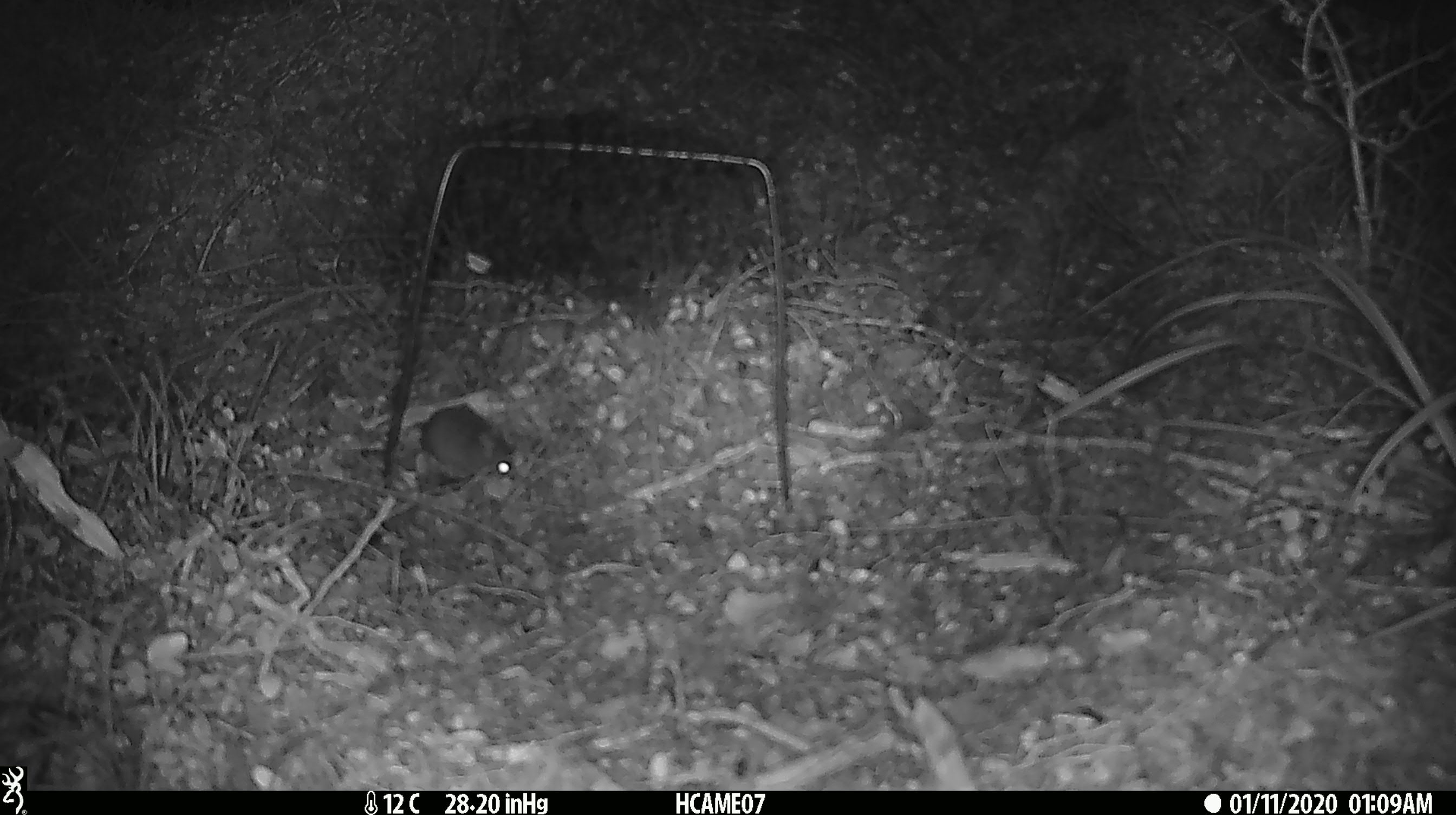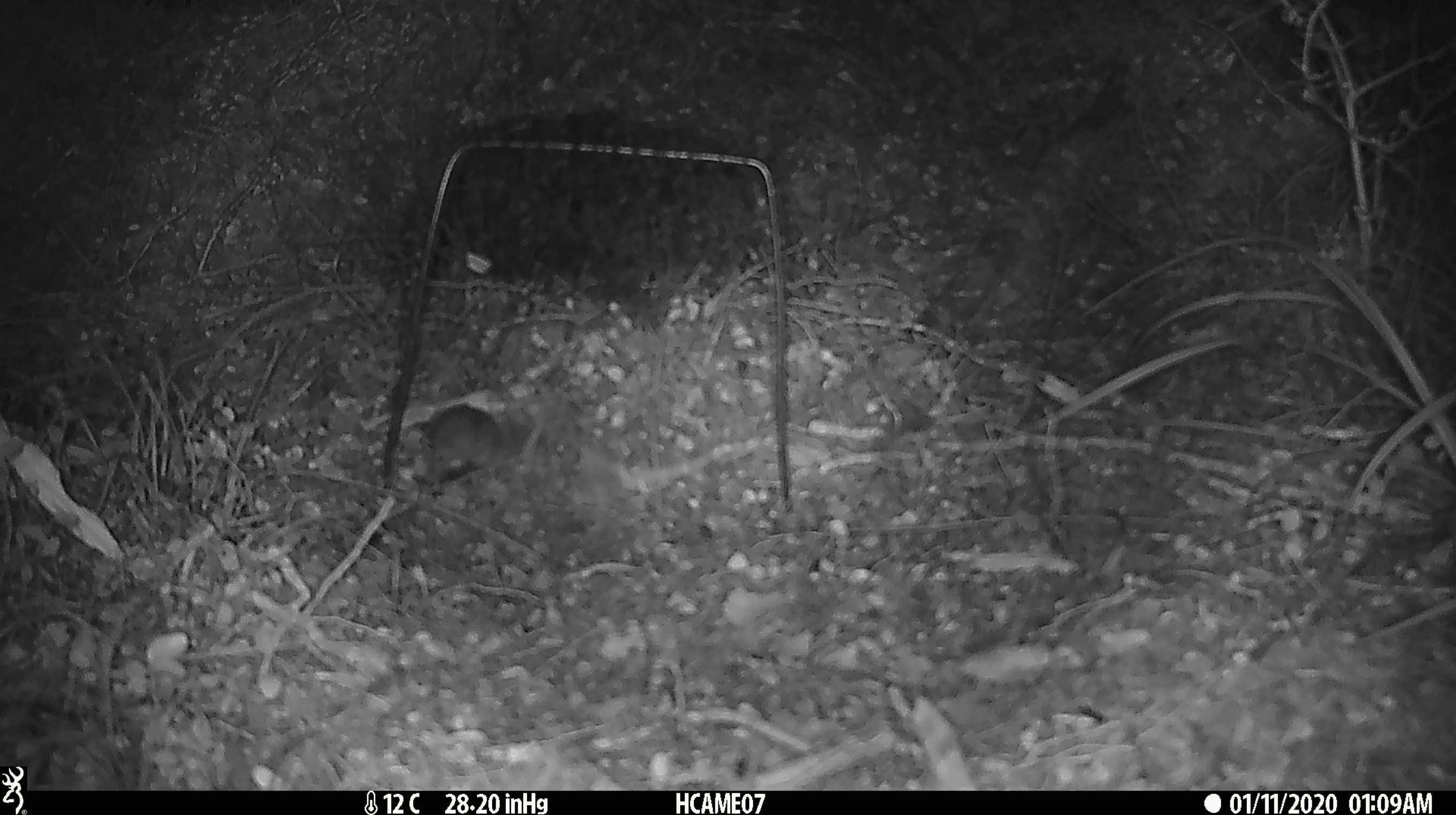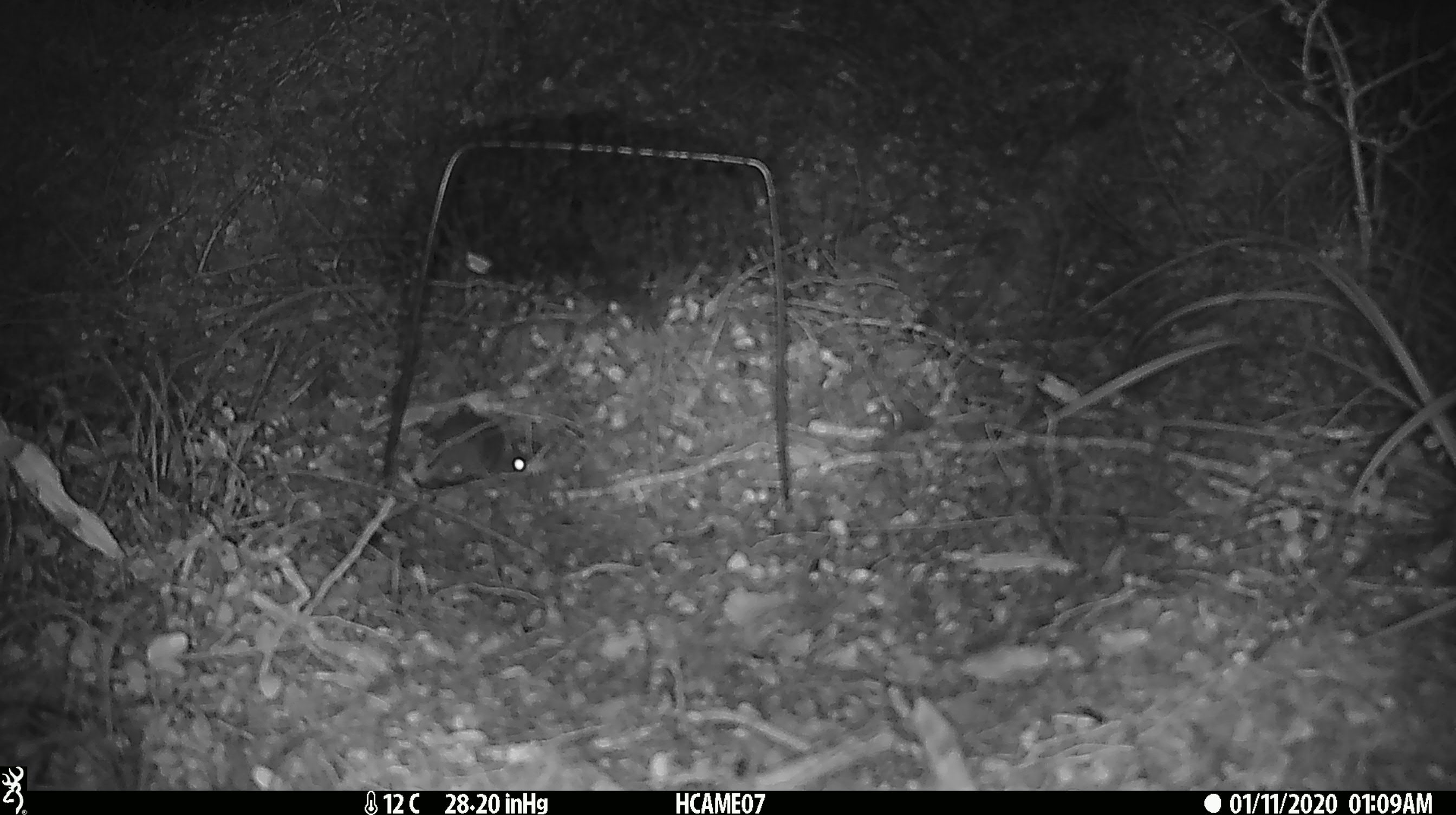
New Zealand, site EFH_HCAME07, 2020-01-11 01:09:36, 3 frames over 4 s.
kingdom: Animalia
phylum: Chordata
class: Mammalia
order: Rodentia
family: Muridae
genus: Mus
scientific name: Mus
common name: mouse